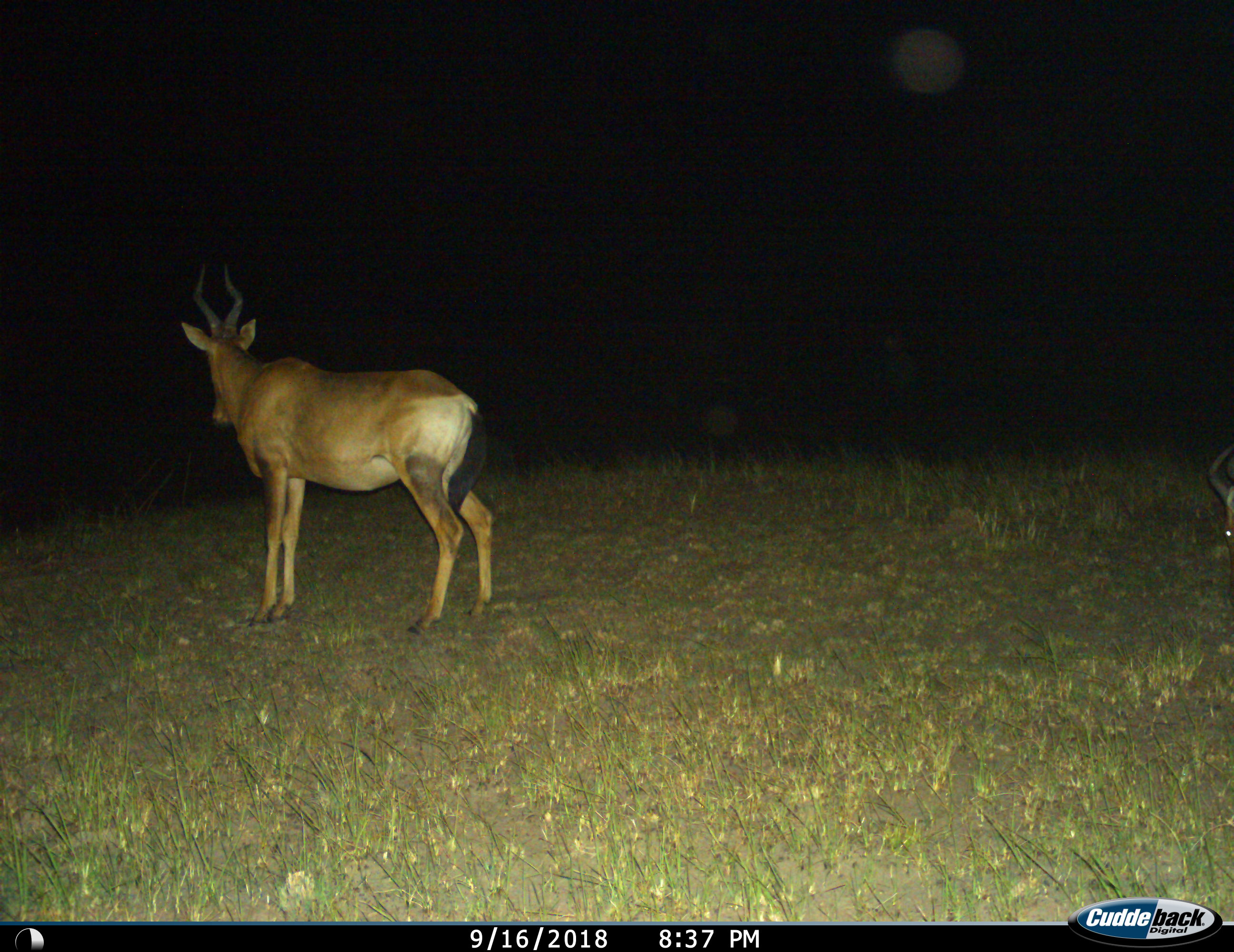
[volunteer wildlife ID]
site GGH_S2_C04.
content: unidentified animal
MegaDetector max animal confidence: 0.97